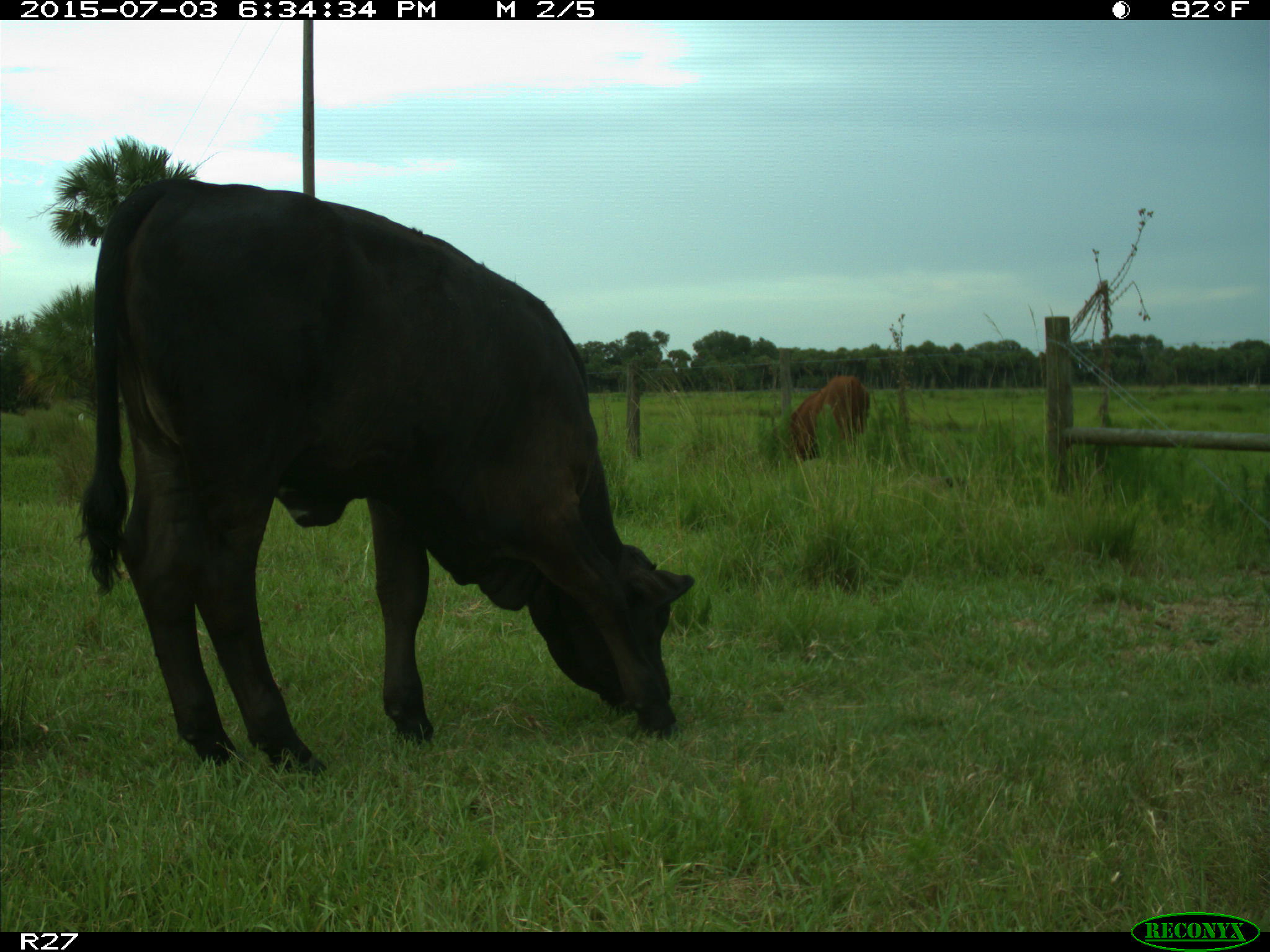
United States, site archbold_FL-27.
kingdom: Animalia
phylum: Chordata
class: Mammalia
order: Artiodactyla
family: Bovidae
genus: Bos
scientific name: Bos taurus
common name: domestic cow